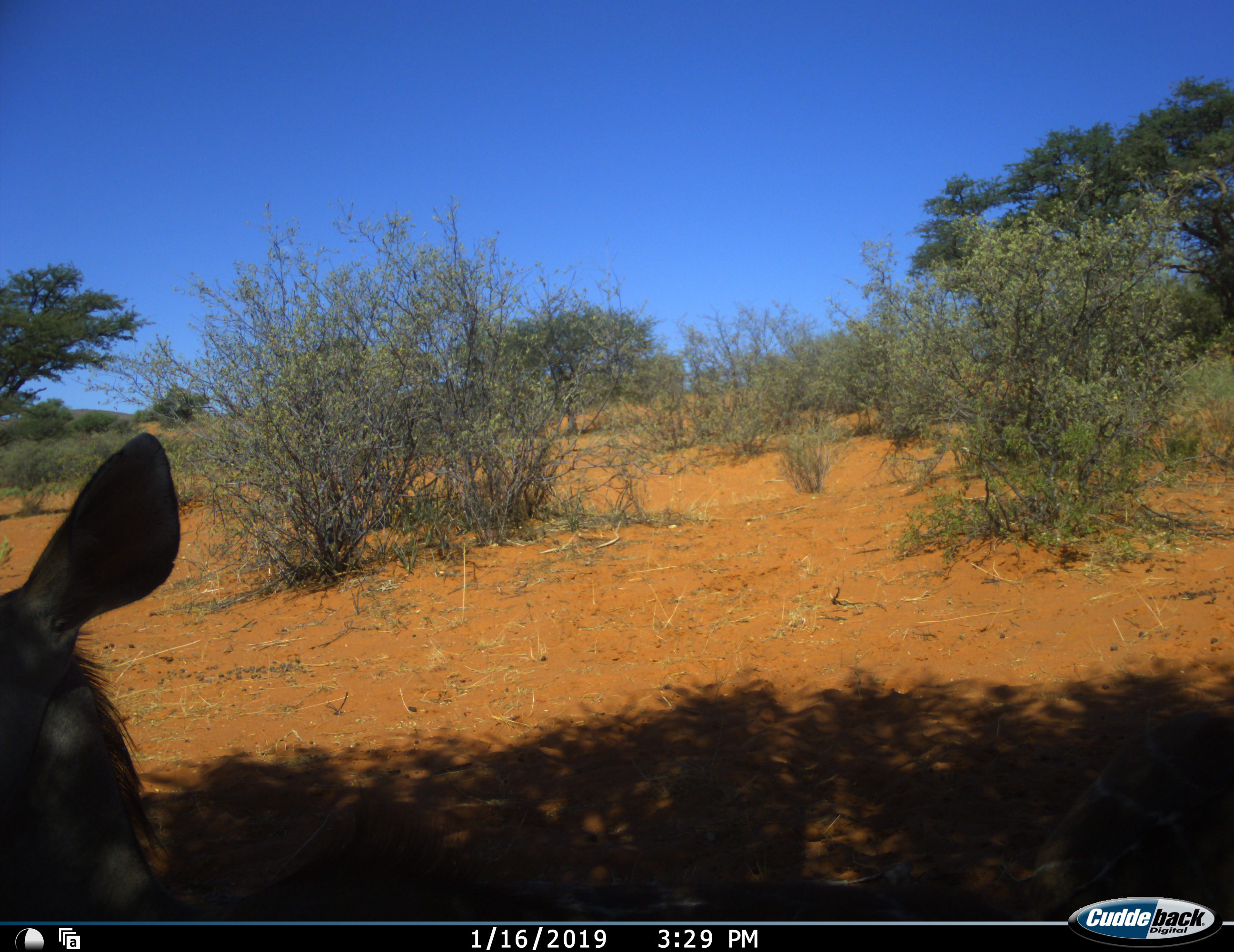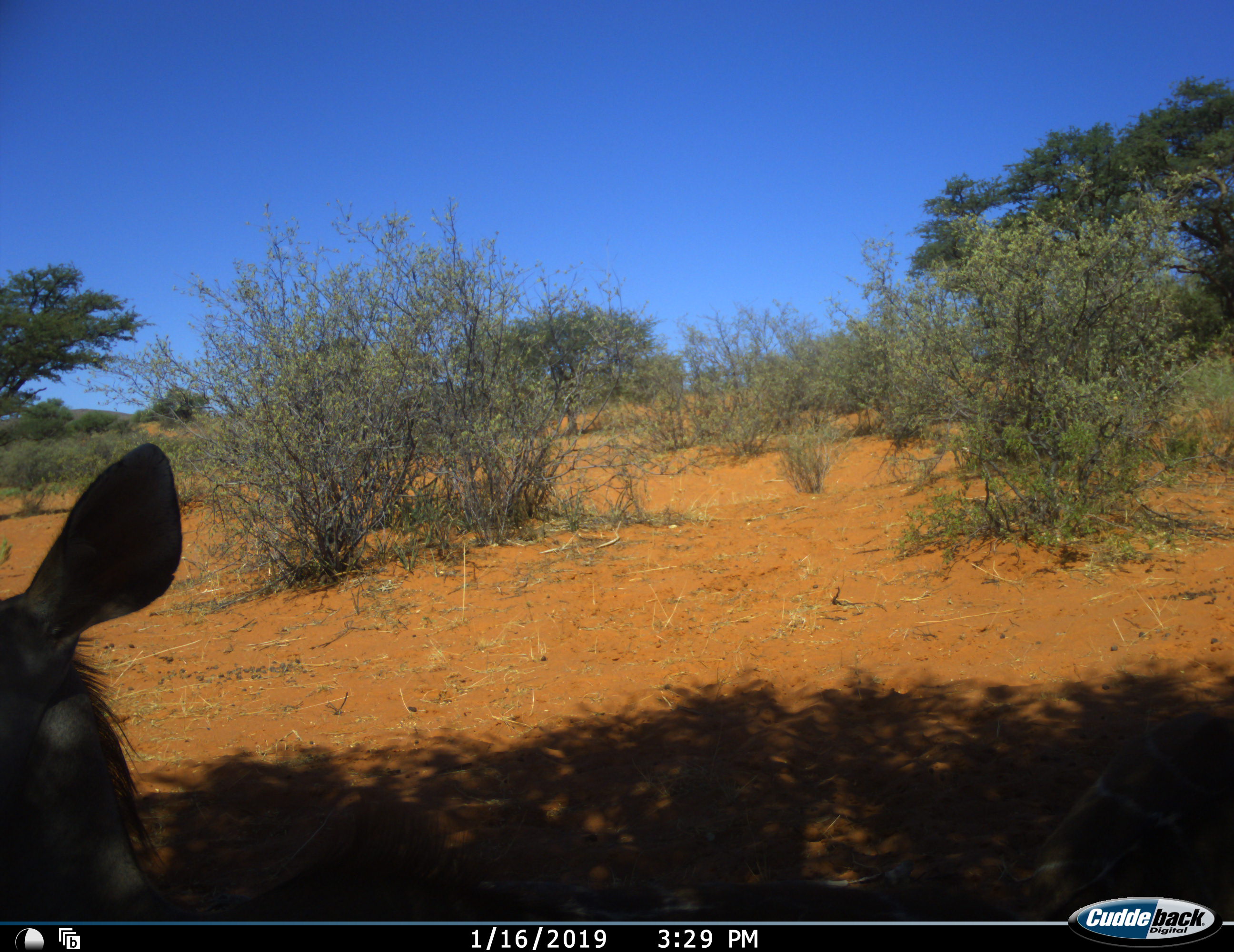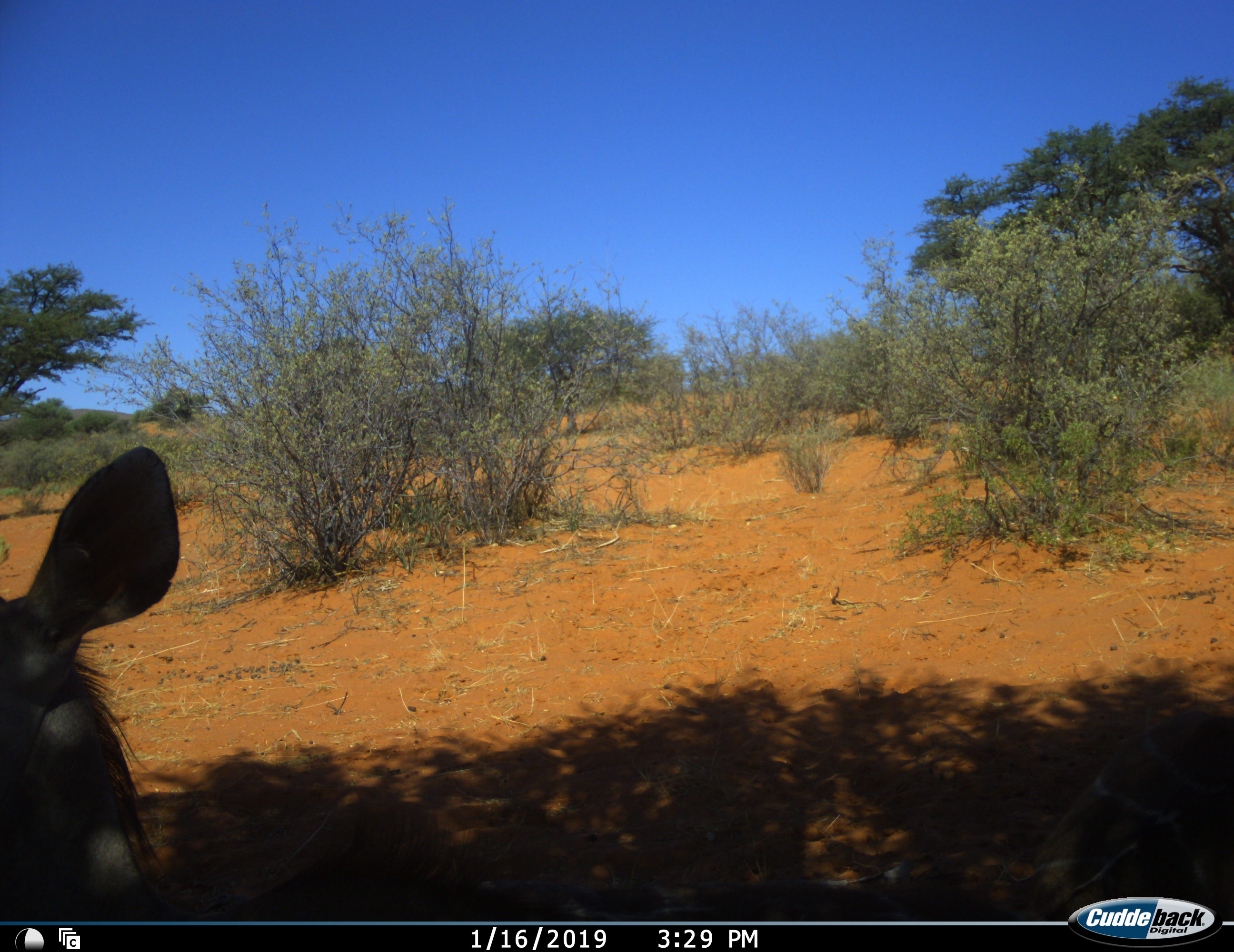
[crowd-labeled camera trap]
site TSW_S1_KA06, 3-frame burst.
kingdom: Animalia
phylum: Chordata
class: Mammalia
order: Artiodactyla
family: Bovidae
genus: Tragelaphus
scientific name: Tragelaphus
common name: kudu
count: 1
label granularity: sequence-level